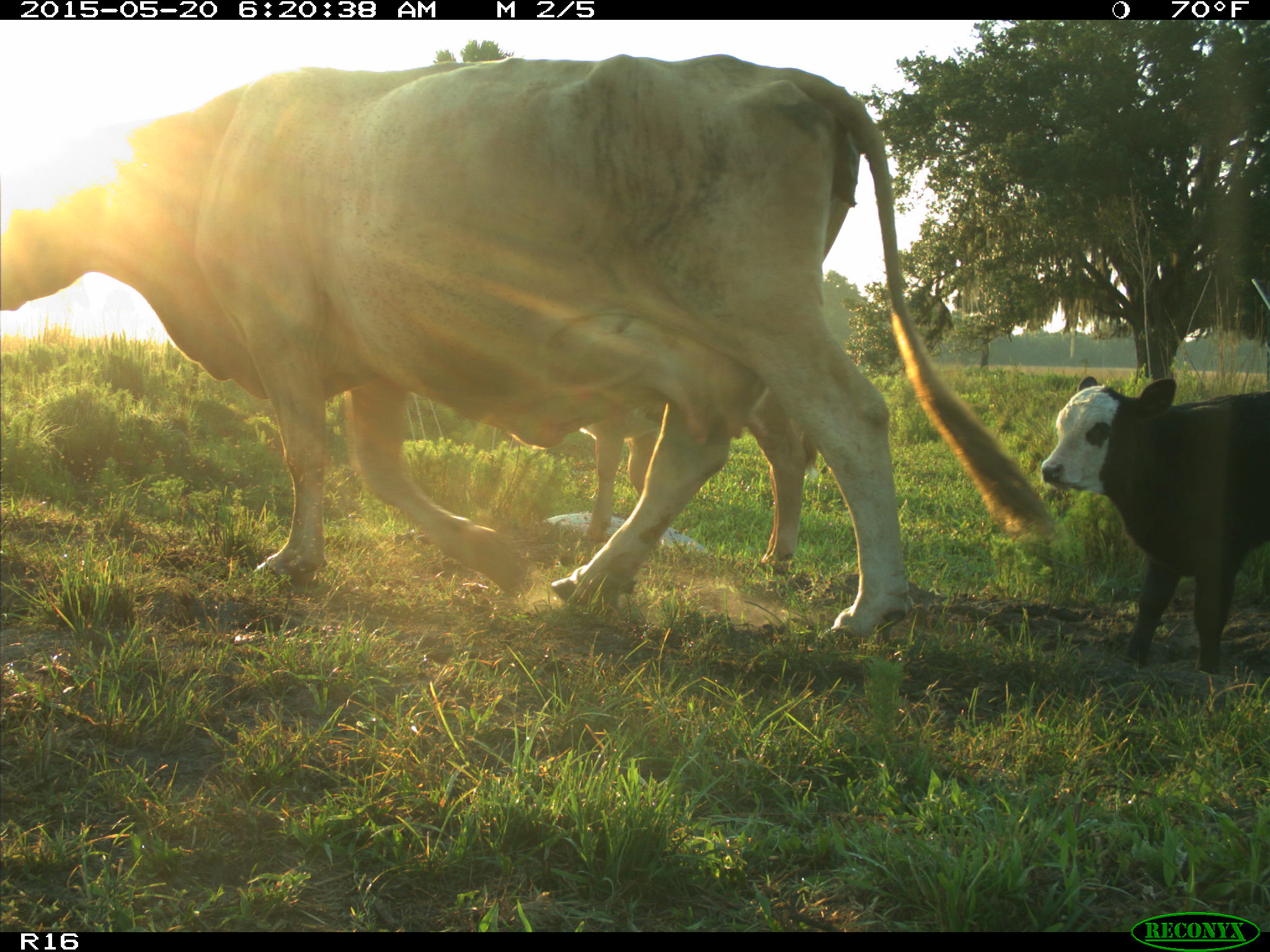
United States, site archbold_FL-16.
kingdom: Animalia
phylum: Chordata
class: Mammalia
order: Artiodactyla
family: Bovidae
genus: Bos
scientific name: Bos taurus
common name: domestic cow